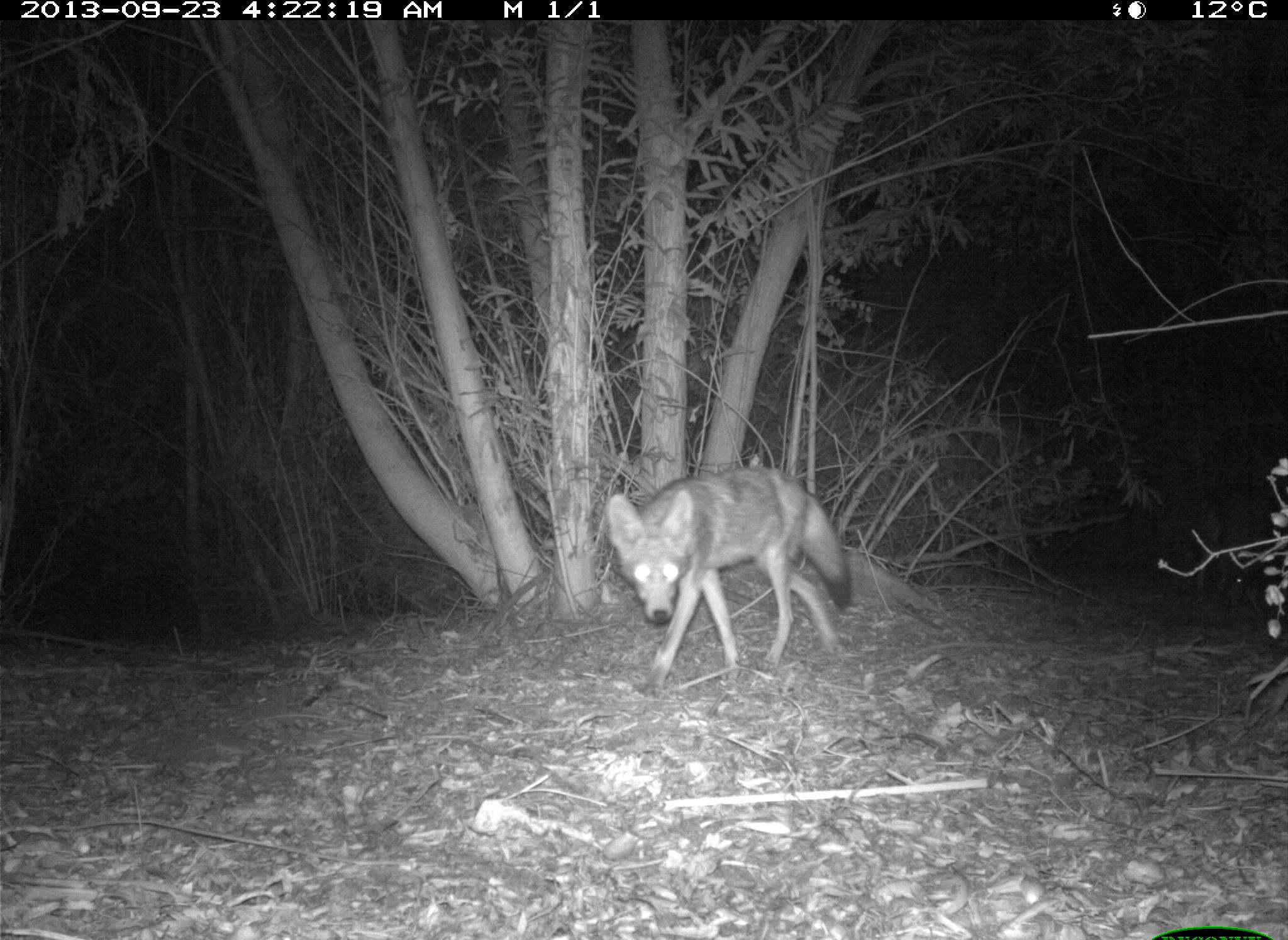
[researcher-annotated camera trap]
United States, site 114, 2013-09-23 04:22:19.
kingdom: Animalia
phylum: Chordata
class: Mammalia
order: Carnivora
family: Canidae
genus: Canis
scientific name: Canis latrans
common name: coyote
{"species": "coyote (Canis latrans)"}